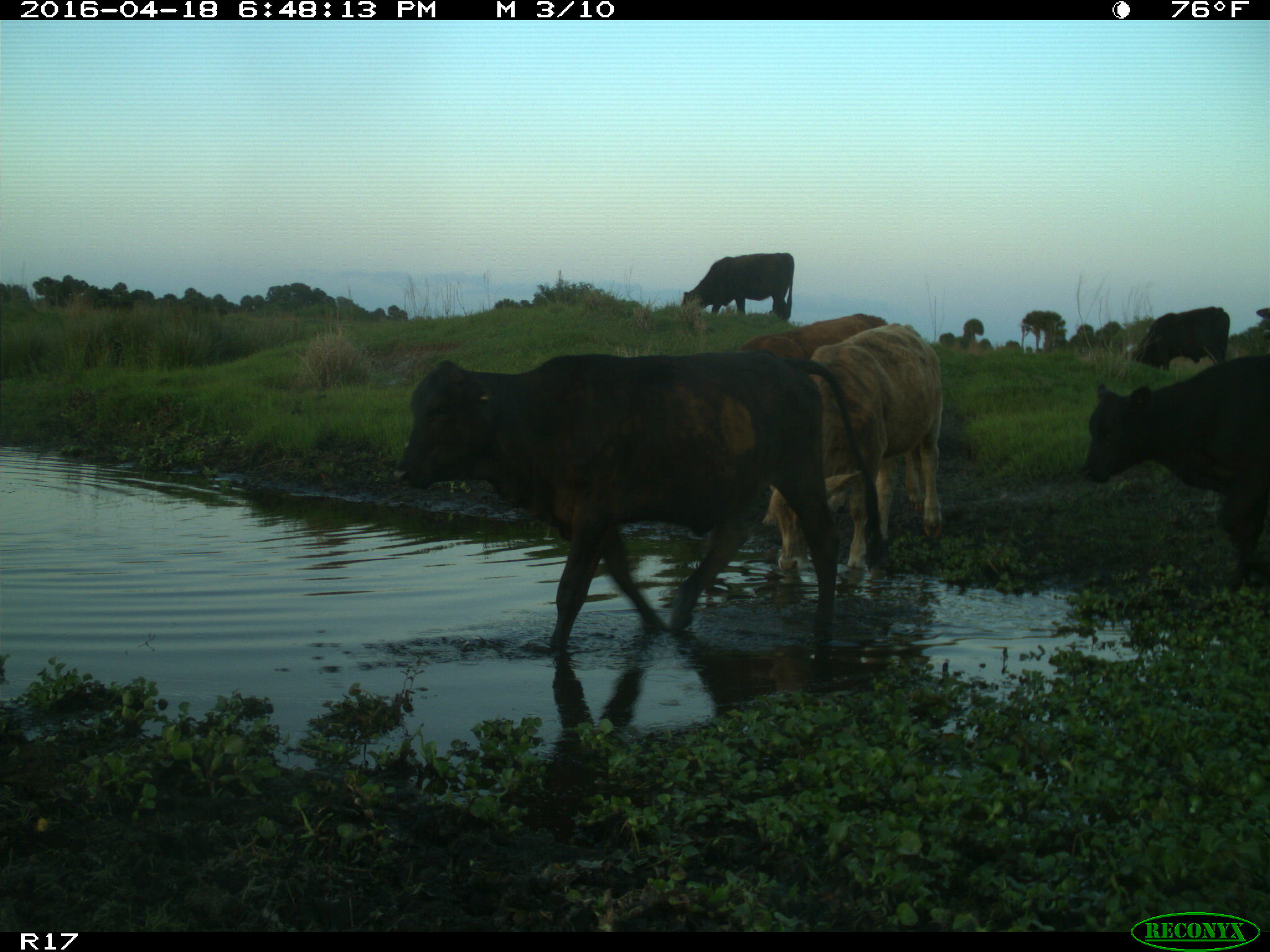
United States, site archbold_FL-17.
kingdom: Animalia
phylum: Chordata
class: Mammalia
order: Artiodactyla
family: Bovidae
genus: Bos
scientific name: Bos taurus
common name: domestic cow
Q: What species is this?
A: Bos taurus (domestic cow).